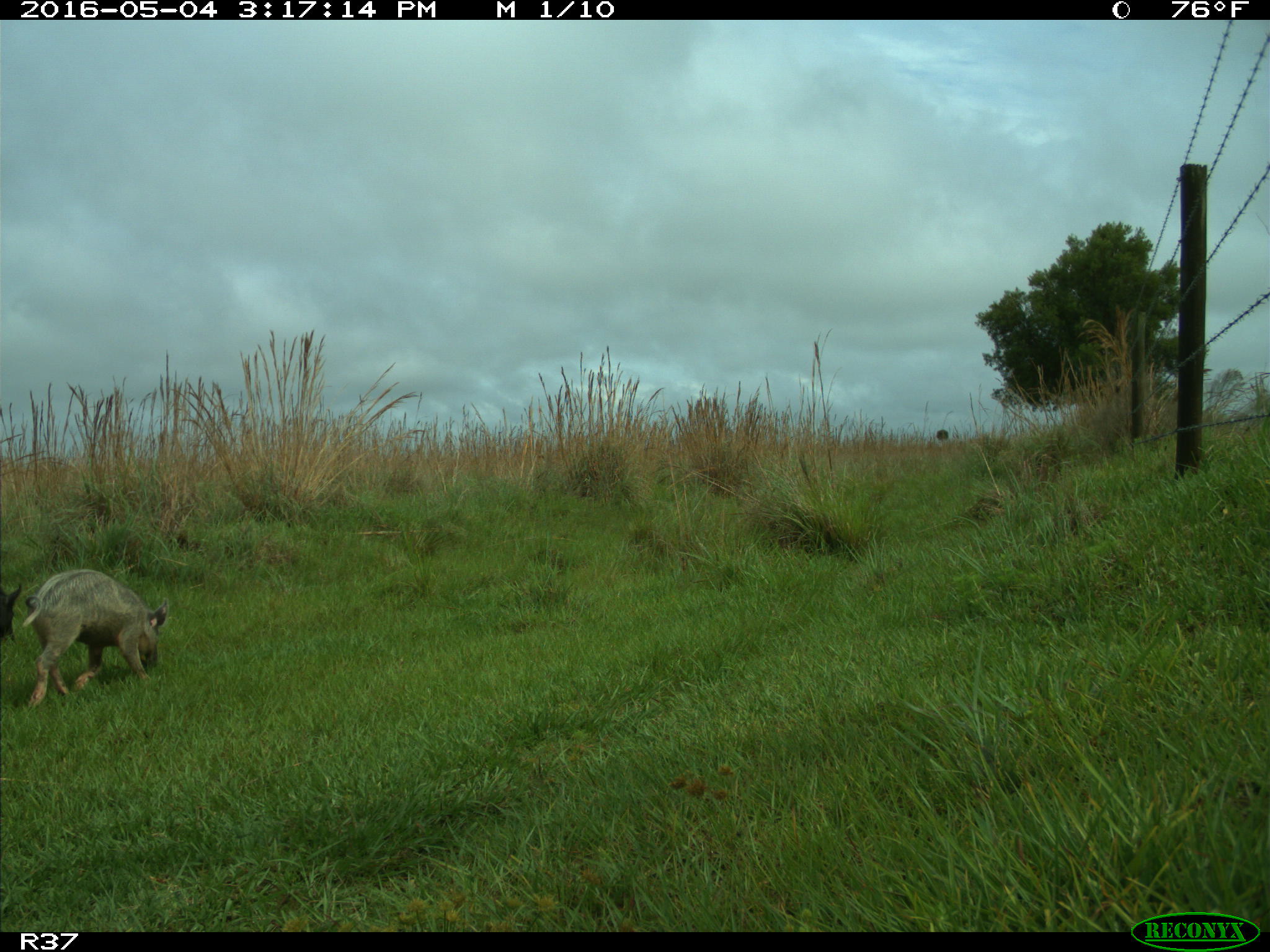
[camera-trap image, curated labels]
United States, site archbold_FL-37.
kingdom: Animalia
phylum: Chordata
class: Mammalia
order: Artiodactyla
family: Suidae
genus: Sus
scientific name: Sus scrofa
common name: wild boar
Sus scrofa (wild boar).